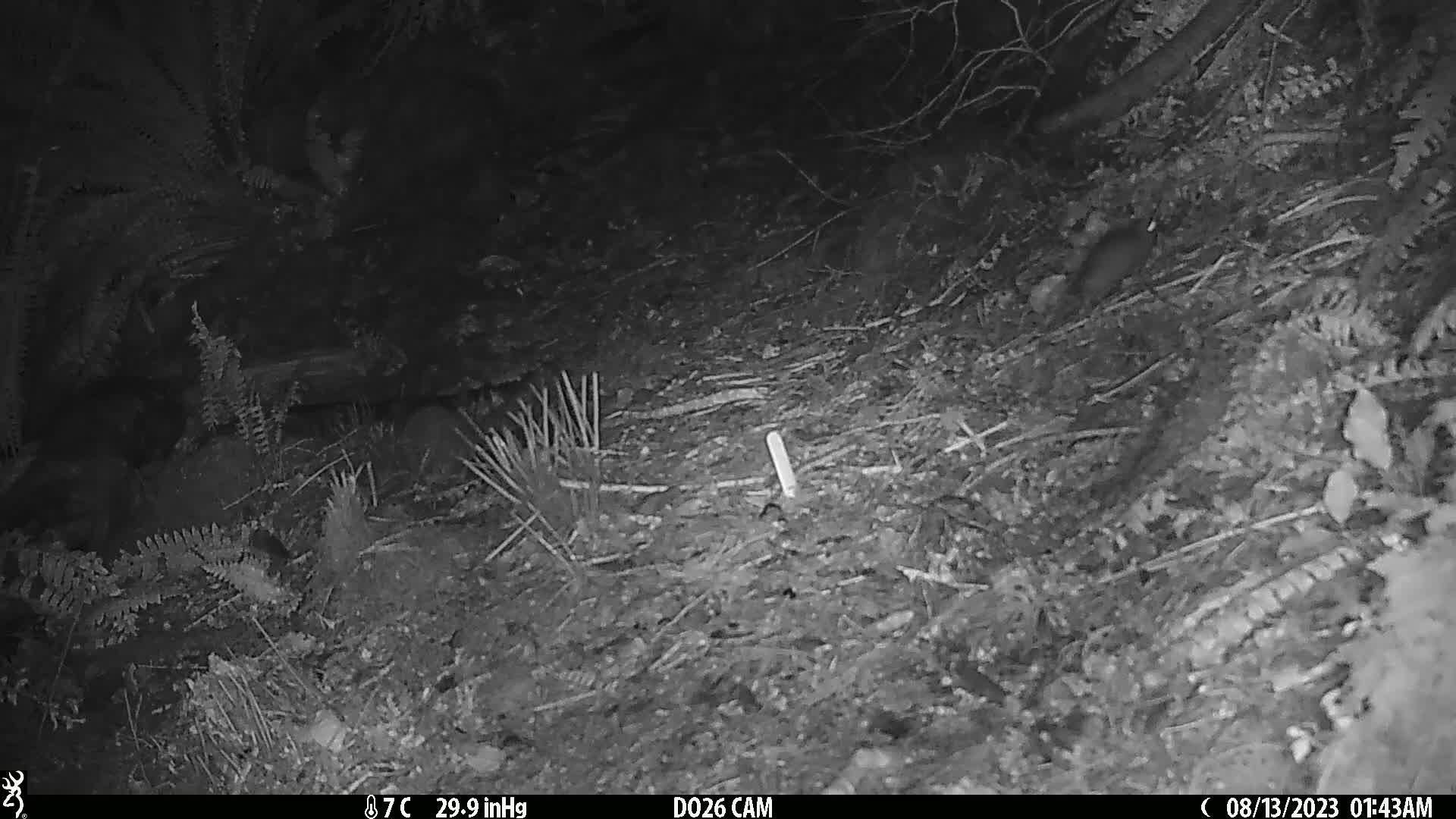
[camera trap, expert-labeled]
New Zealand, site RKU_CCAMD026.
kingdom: Animalia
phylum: Chordata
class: Mammalia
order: Rodentia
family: Muridae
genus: Rattus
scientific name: Rattus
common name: rat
Rat (Rattus).